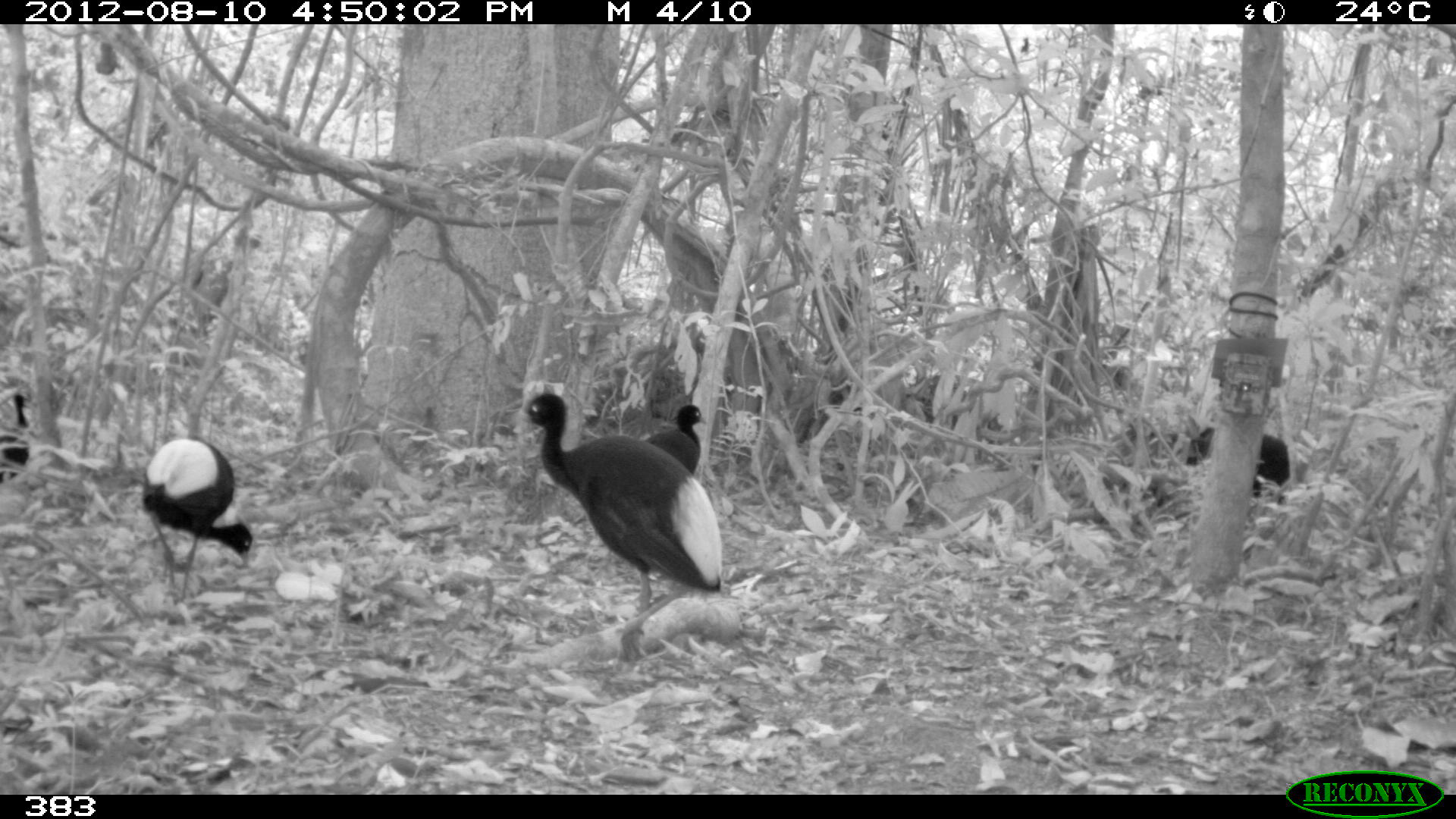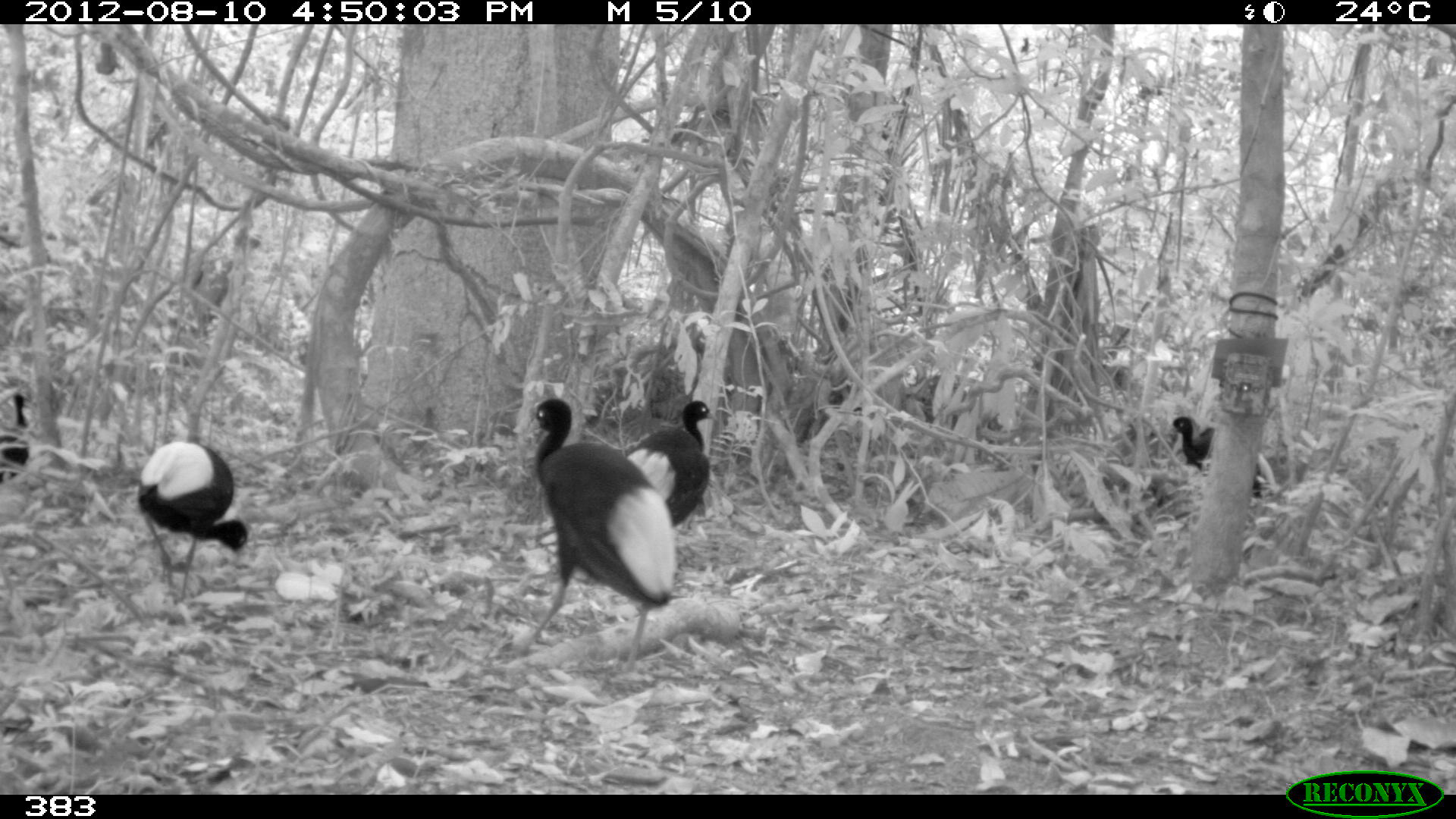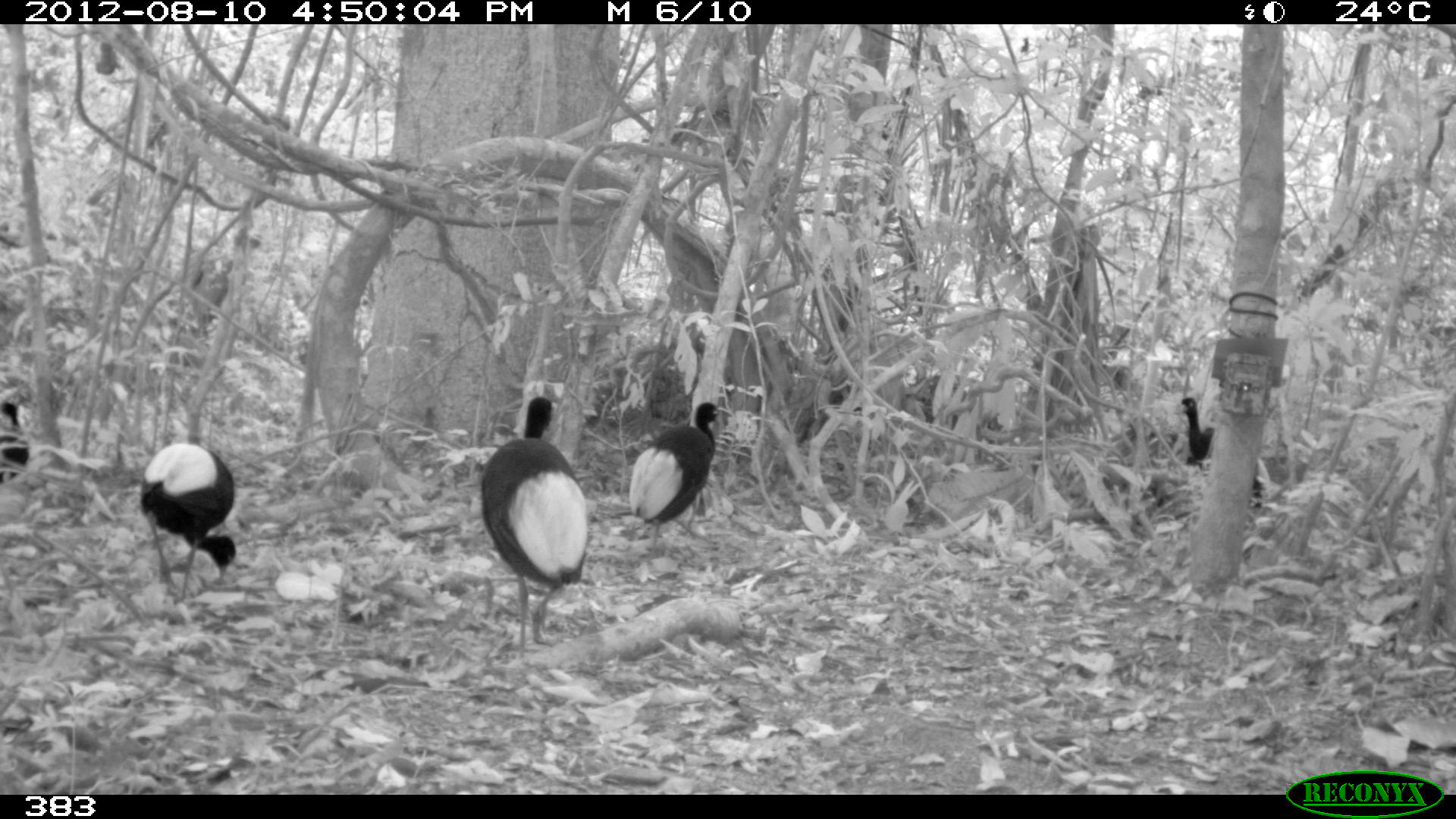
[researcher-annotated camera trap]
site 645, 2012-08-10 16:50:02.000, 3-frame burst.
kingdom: Animalia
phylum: Chordata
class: Aves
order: Gruiformes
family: Psophiidae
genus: Psophia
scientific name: Psophia leucoptera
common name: pale-winged trumpeter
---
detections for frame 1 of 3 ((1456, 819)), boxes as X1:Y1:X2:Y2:
psophia leucoptera: 511:392:723:674; 142:436:253:597; 1185:426:1290:505; 644:403:709:475; 0:393:33:483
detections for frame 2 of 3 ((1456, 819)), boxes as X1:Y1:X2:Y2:
psophia leucoptera: 514:397:678:672; 136:440:247:600; 586:399:719:528; 1167:416:1263:501; 0:393:30:483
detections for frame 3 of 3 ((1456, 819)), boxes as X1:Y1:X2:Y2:
psophia leucoptera: 479:396:588:661; 625:401:729:567; 139:441:236:603; 1175:394:1263:509; 0:401:30:484